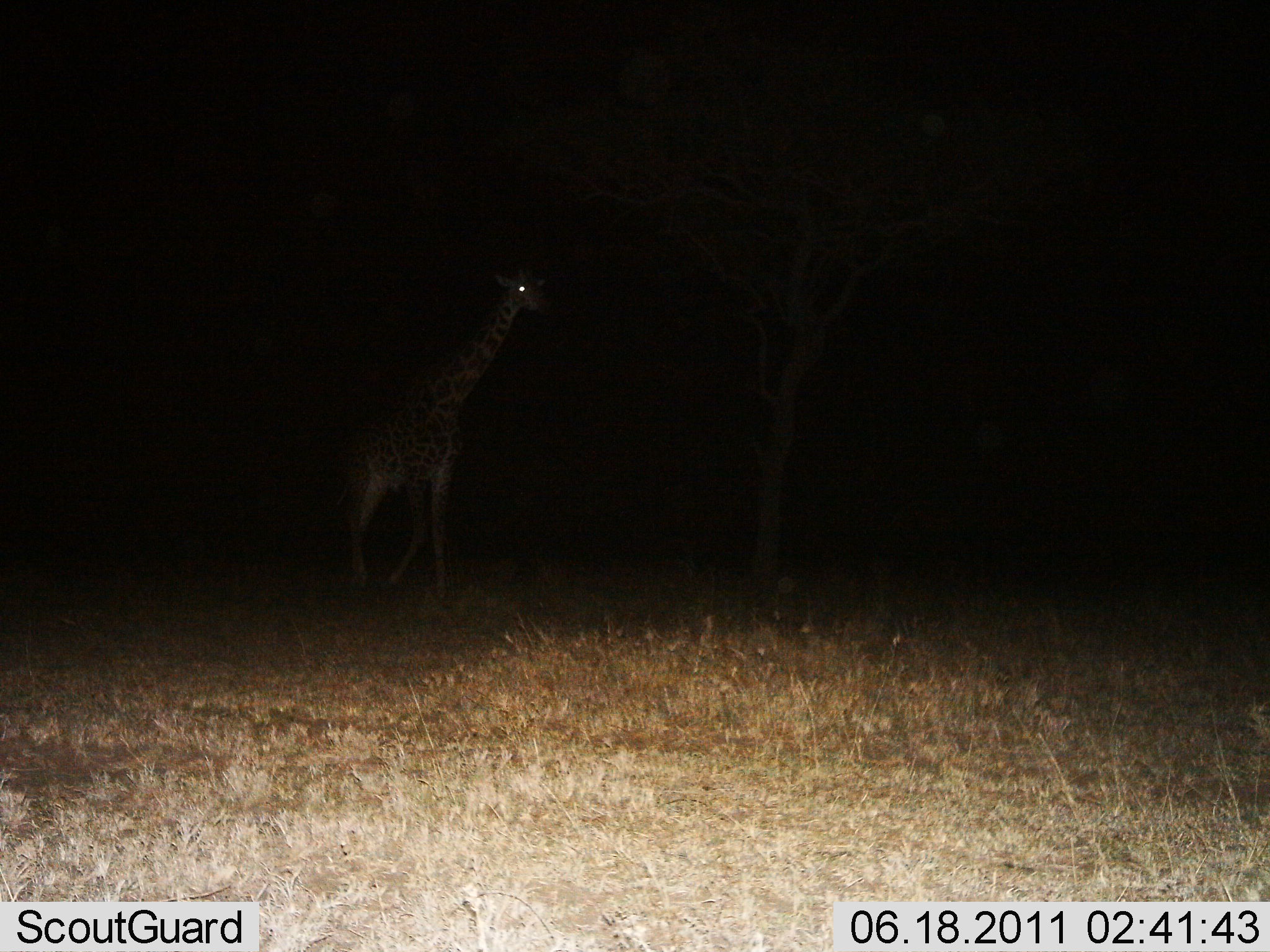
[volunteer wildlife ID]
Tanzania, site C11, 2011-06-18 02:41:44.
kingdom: Animalia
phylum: Chordata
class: Mammalia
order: Artiodactyla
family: Giraffidae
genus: Giraffa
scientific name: Giraffa camelopardalis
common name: giraffe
Giraffe (Giraffa camelopardalis), count 1. Behavior (volunteer vote fractions): standing 50%, resting 0%, moving 50%, interacting 0%. Young present (vote fraction): 0%. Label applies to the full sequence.